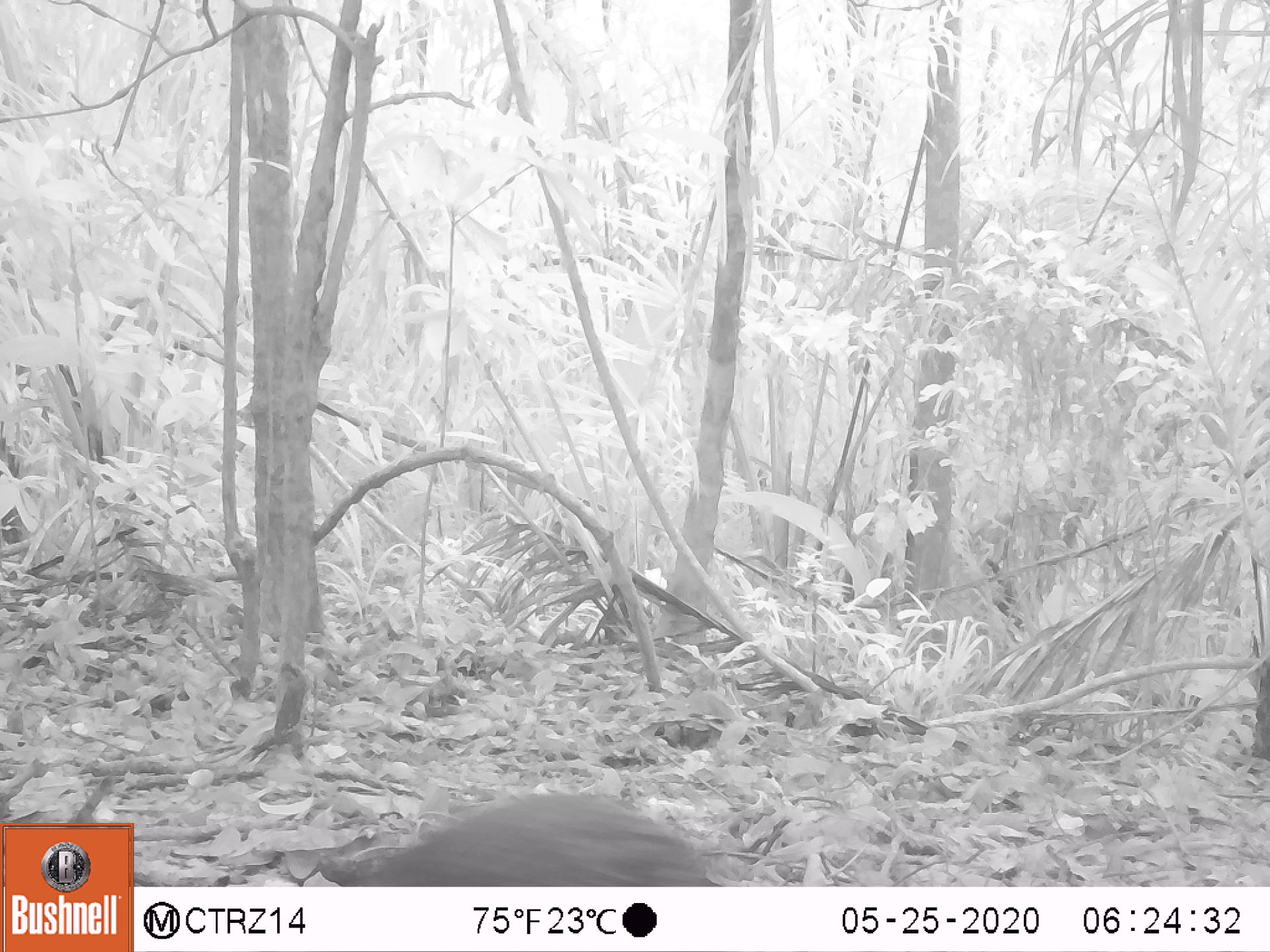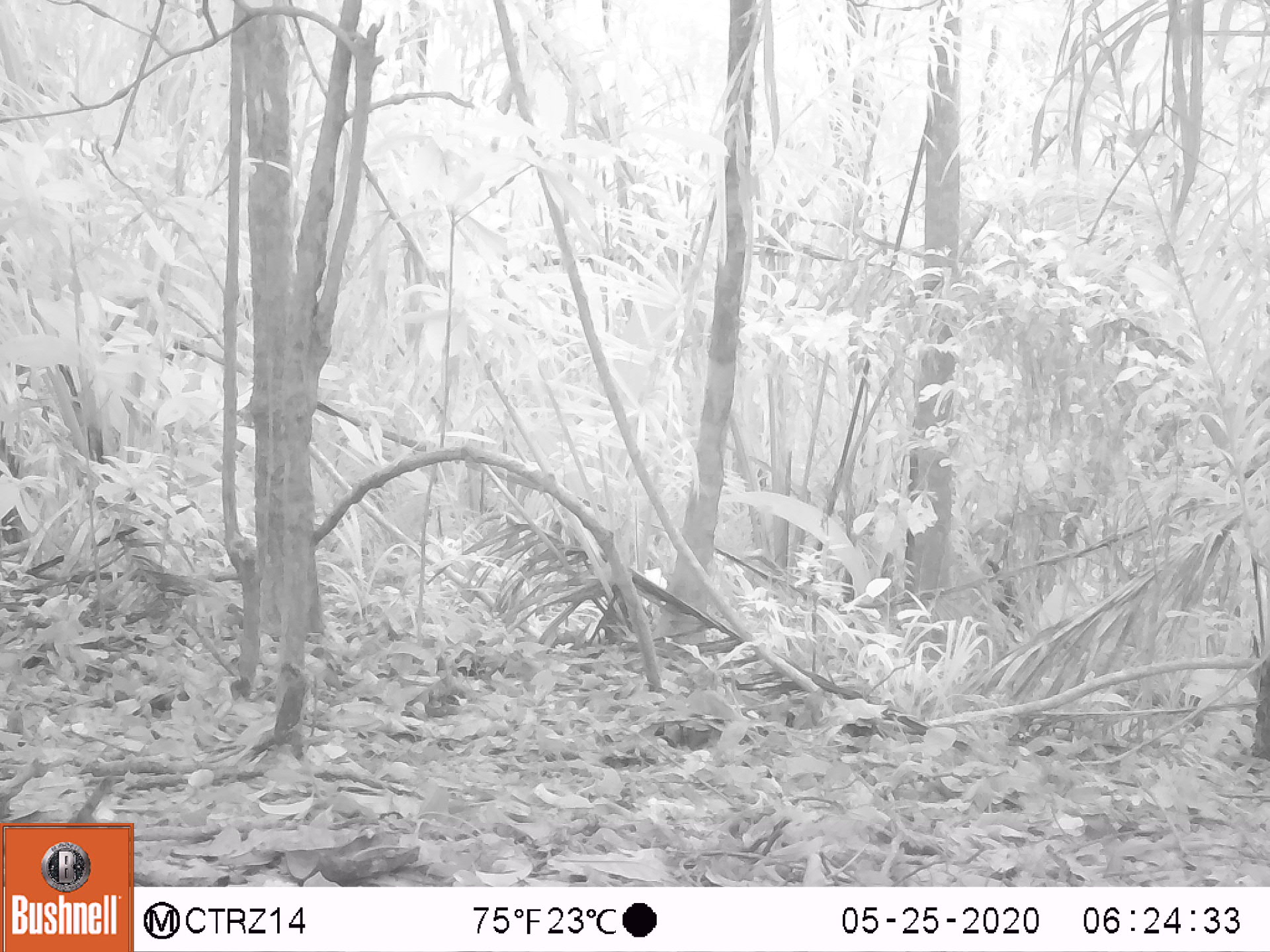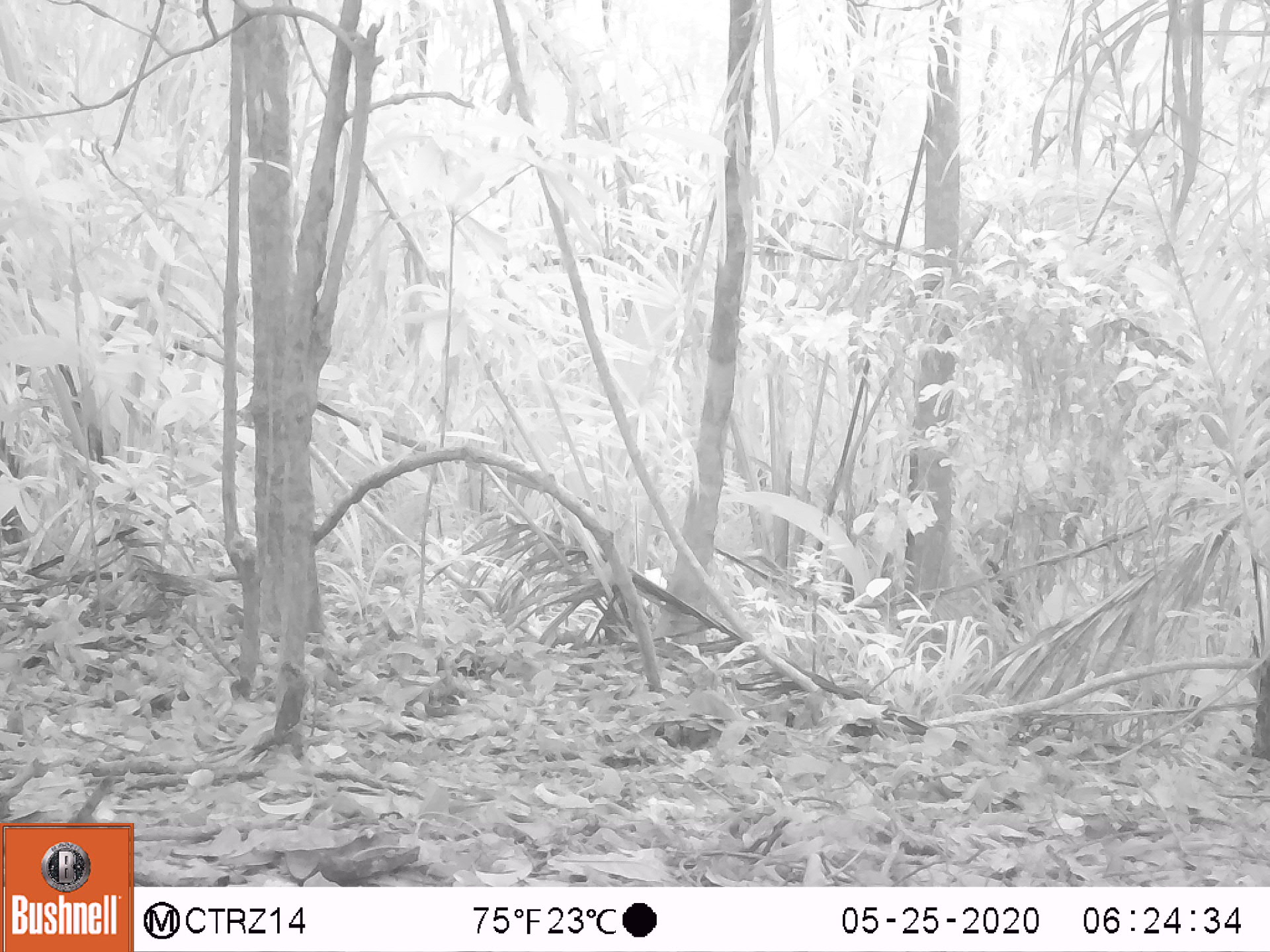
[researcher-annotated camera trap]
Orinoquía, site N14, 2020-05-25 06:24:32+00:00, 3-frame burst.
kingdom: Animalia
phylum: Chordata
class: Mammalia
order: Rodentia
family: Dasyproctidae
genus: Dasyprocta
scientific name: Dasyprocta fuliginosa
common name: black agouti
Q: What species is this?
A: Black agouti (Dasyprocta fuliginosa).